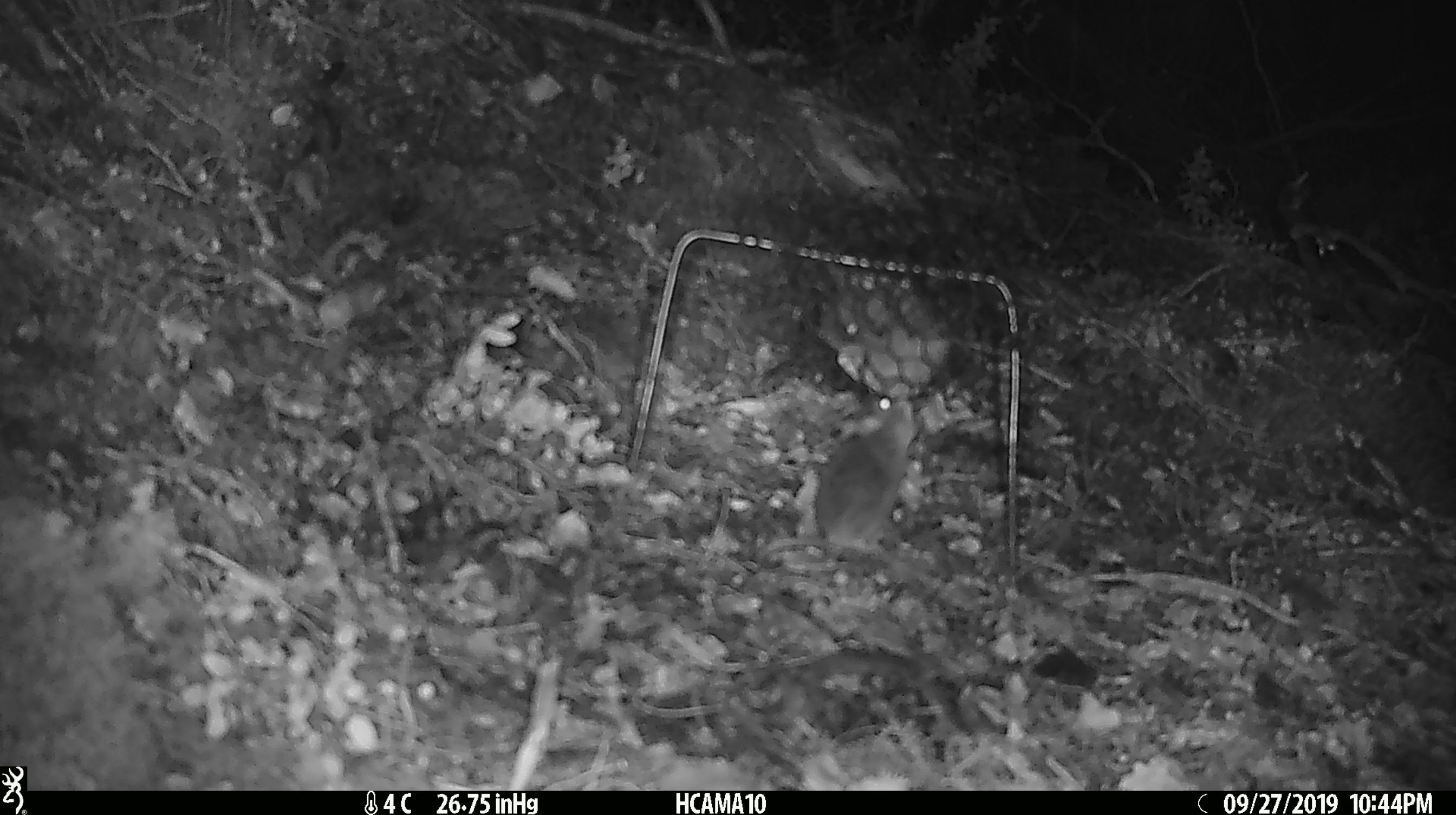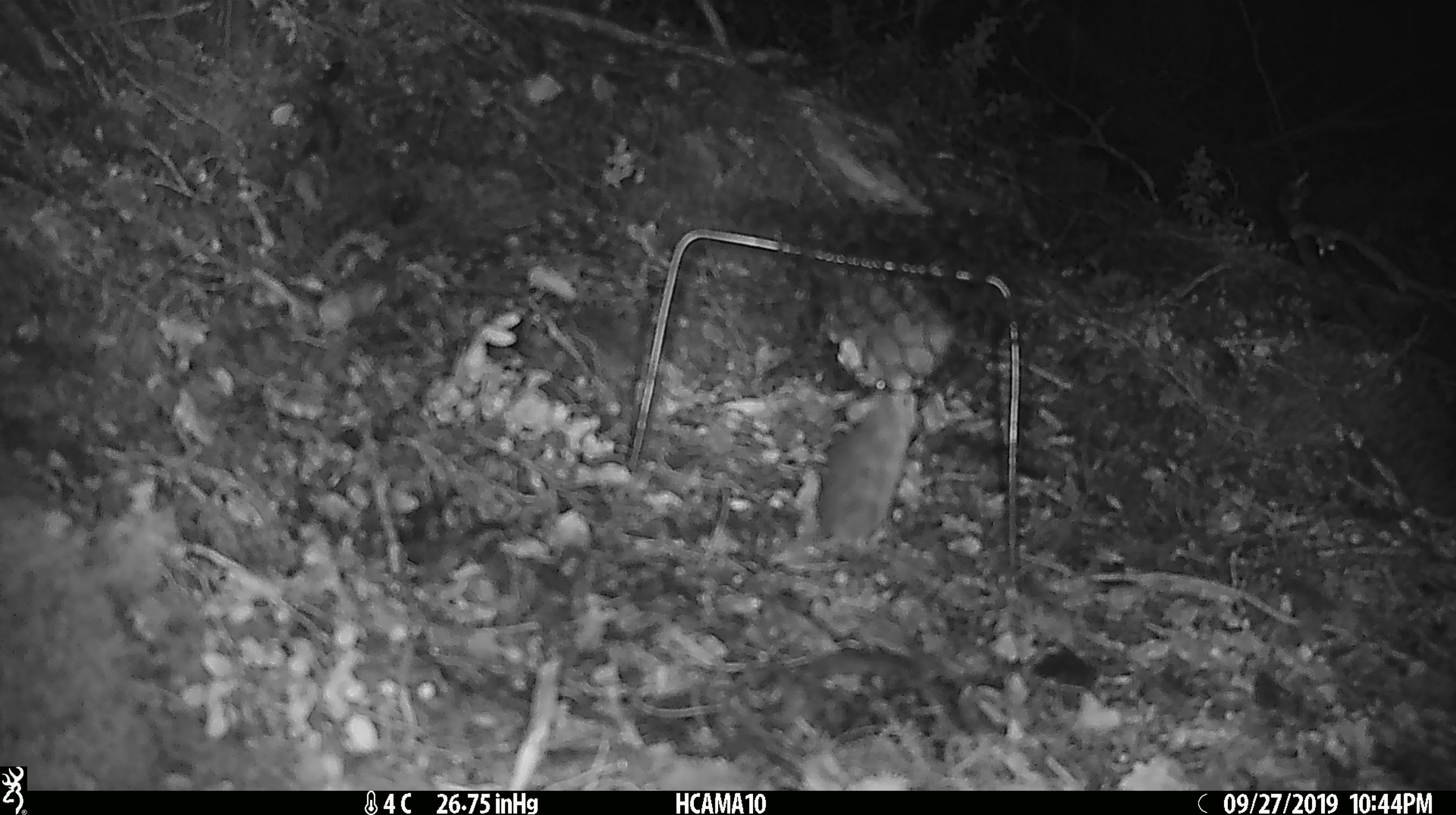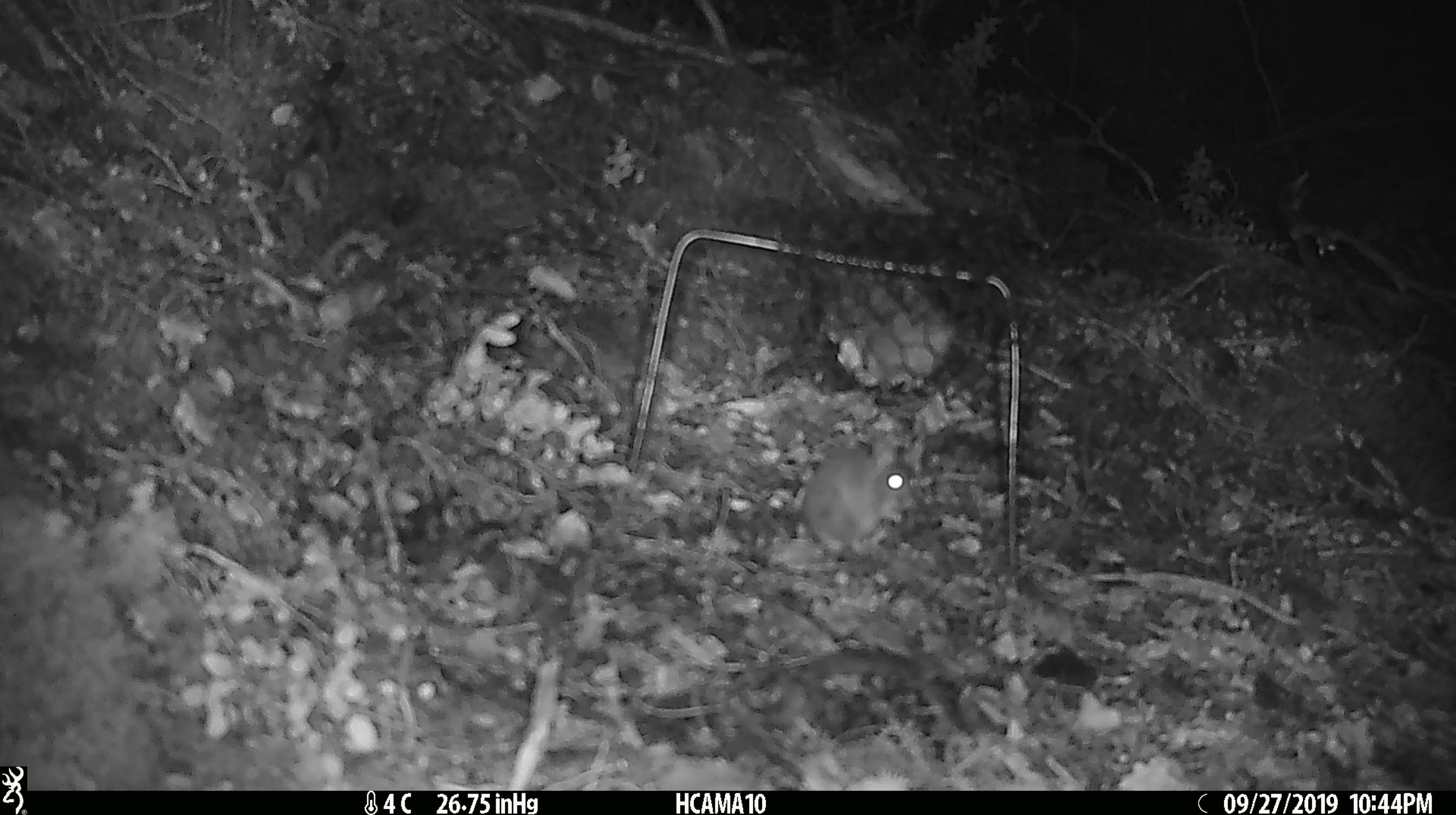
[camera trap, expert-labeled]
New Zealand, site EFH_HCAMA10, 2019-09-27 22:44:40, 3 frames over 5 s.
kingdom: Animalia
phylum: Chordata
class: Mammalia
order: Rodentia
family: Muridae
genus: Mus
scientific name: Mus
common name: mouse